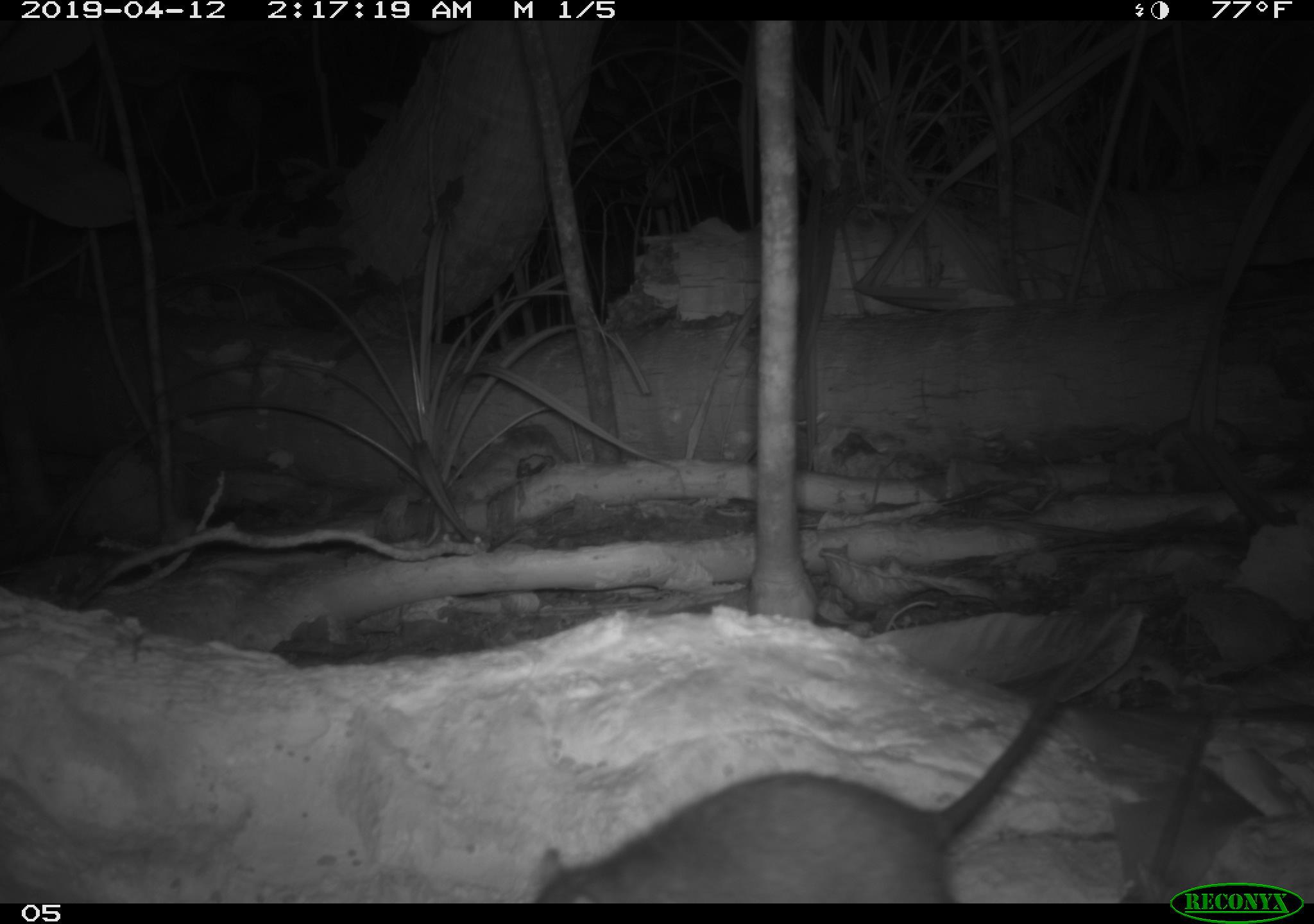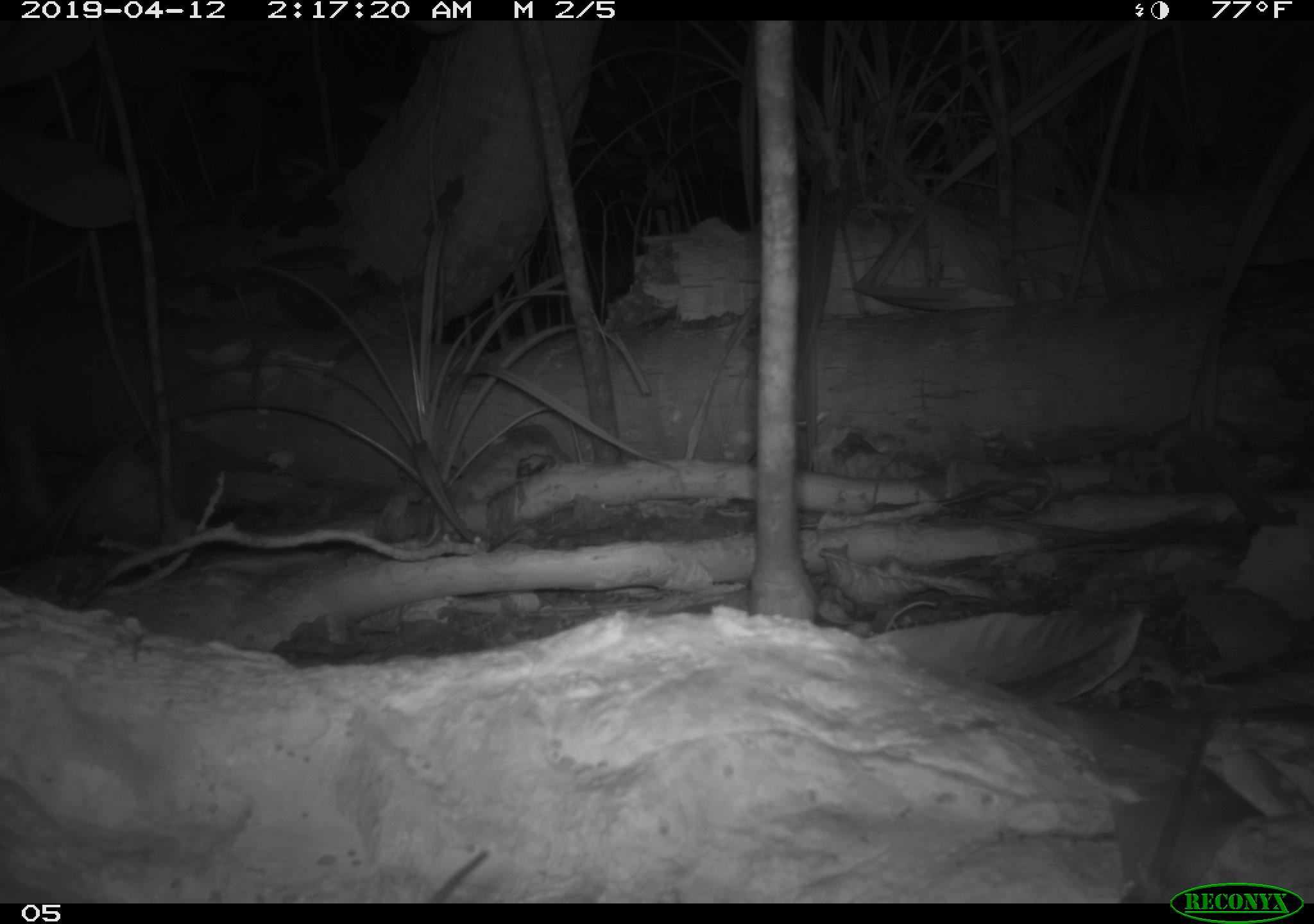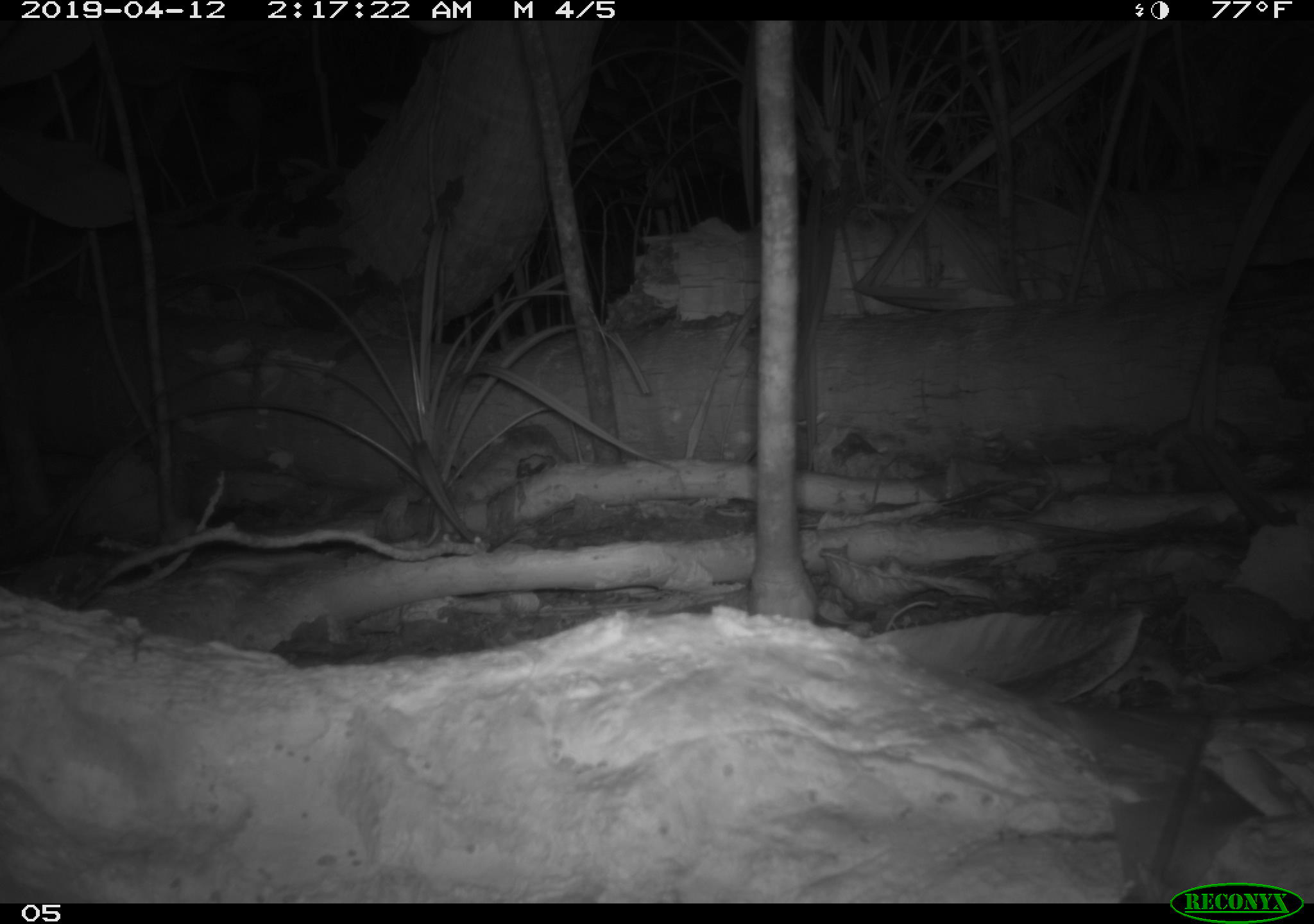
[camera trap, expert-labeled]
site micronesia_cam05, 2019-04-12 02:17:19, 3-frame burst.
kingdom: Animalia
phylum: Chordata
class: Mammalia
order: Rodentia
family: Muridae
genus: Rattus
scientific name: Rattus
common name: rat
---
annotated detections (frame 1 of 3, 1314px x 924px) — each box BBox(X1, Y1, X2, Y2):
rat: BBox(526, 626, 1104, 907)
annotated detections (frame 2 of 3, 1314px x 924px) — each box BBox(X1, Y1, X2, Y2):
rat: BBox(429, 844, 497, 903)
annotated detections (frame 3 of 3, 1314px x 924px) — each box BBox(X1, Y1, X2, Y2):
rat: BBox(1108, 663, 1262, 893)